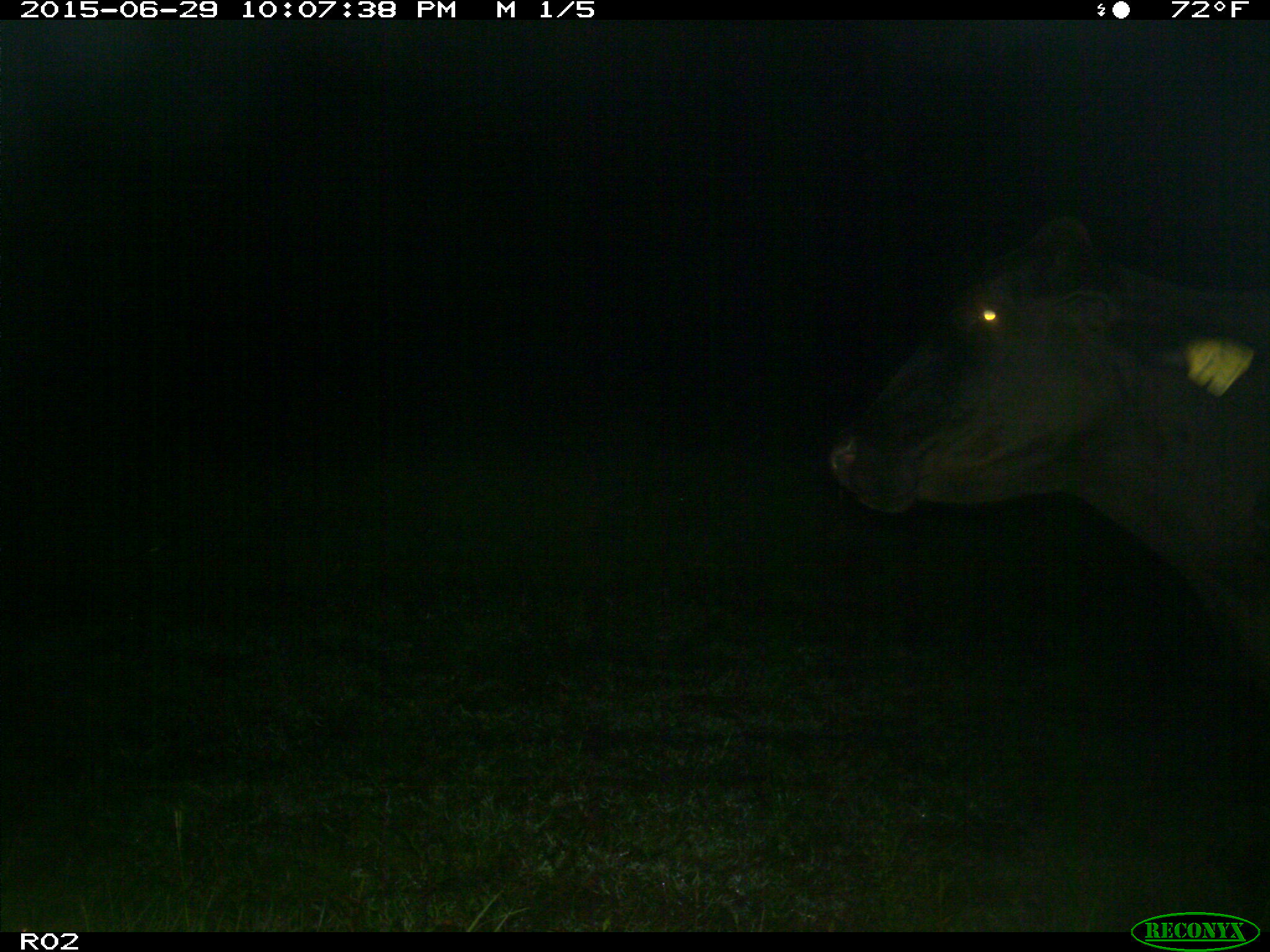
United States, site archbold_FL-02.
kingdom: Animalia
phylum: Chordata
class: Mammalia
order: Artiodactyla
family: Bovidae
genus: Bos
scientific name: Bos taurus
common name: domestic cow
Bos taurus (domestic cow).